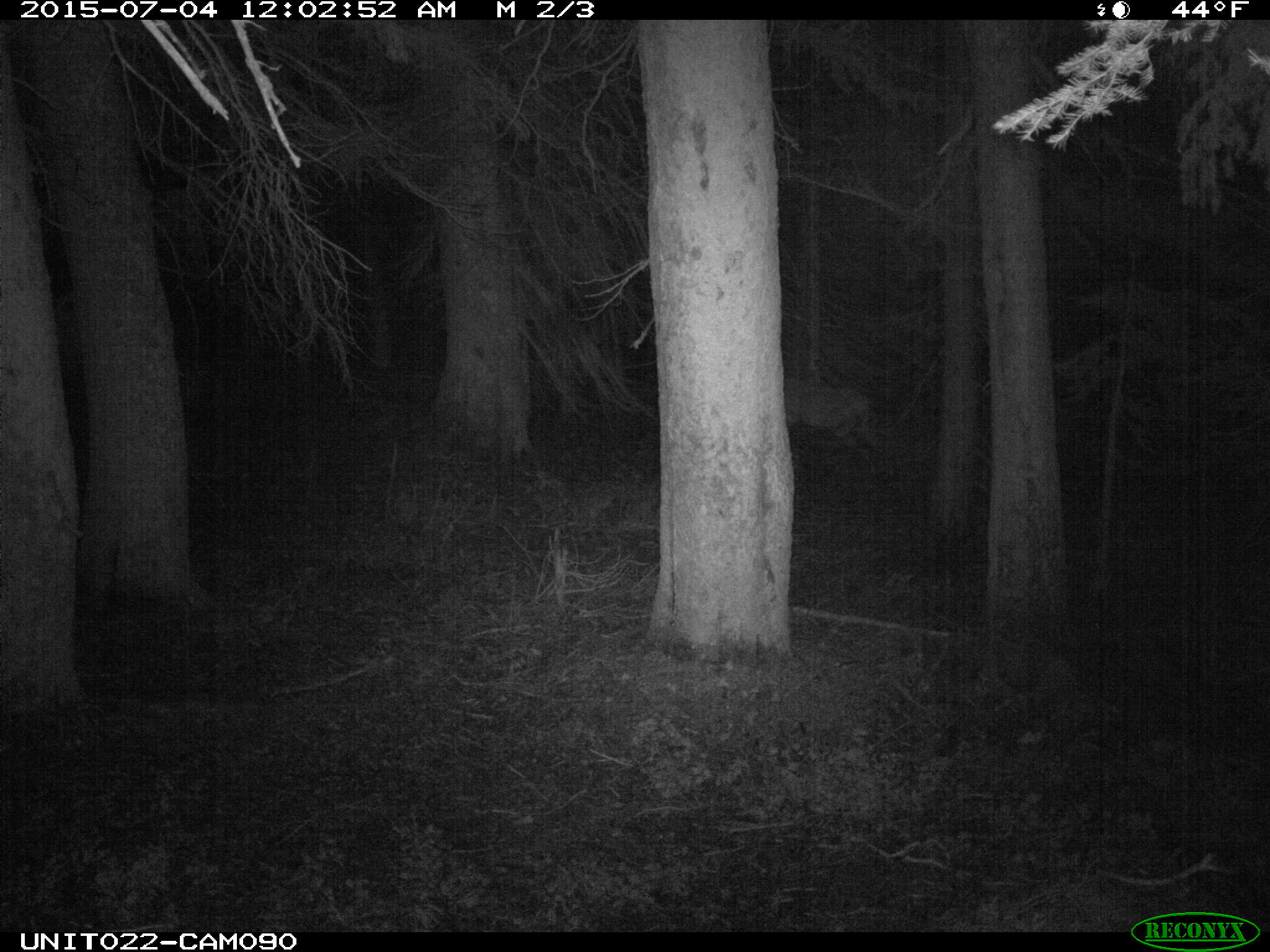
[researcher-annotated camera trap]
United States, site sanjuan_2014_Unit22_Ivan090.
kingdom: Animalia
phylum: Chordata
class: Mammalia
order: Artiodactyla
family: Cervidae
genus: Cervus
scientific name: Cervus elaphus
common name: red deer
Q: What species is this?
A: Cervus elaphus (red deer).